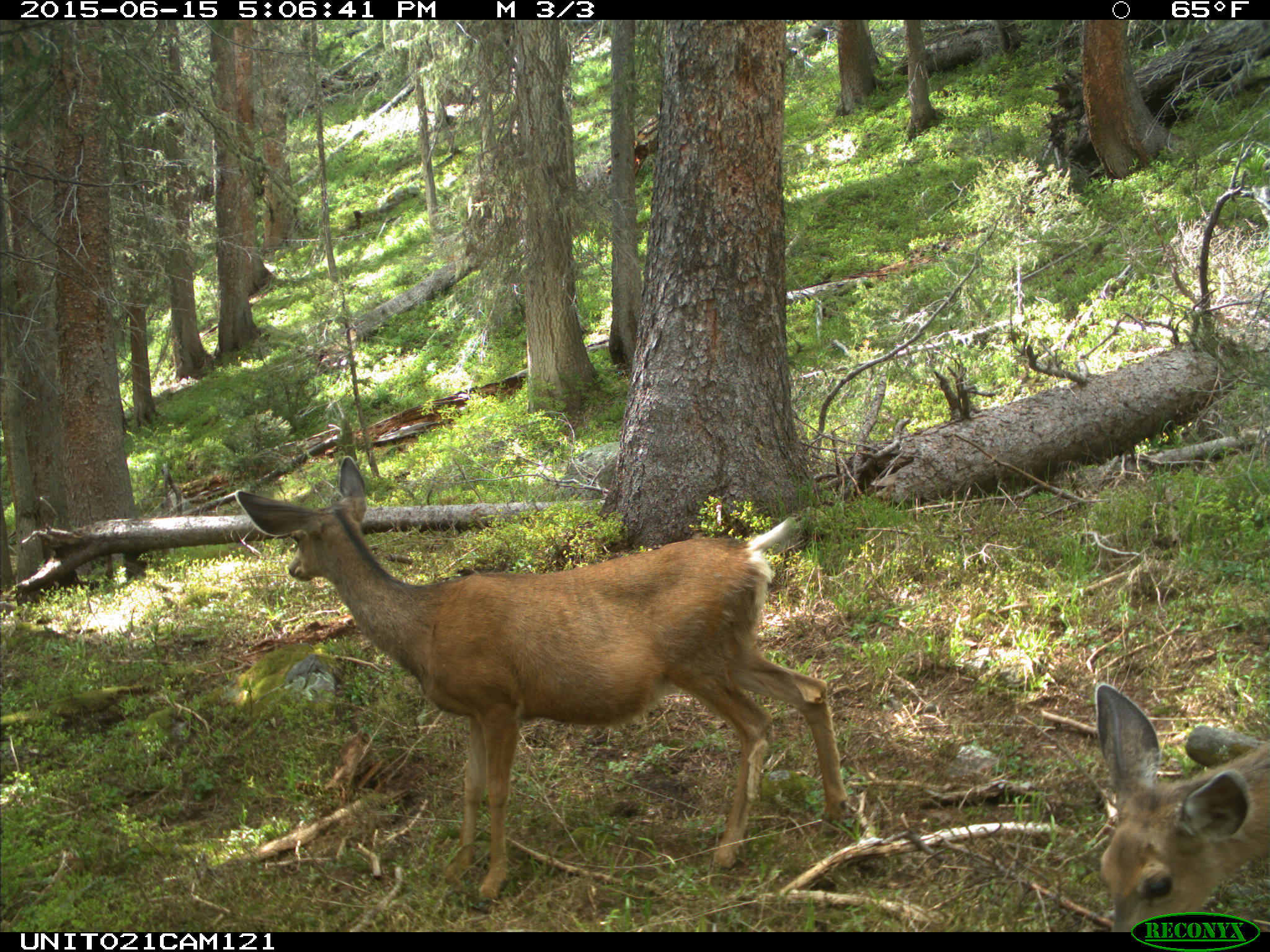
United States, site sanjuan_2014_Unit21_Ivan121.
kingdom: Animalia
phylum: Chordata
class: Mammalia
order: Artiodactyla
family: Cervidae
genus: Odocoileus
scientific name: Odocoileus hemionus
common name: mule deer